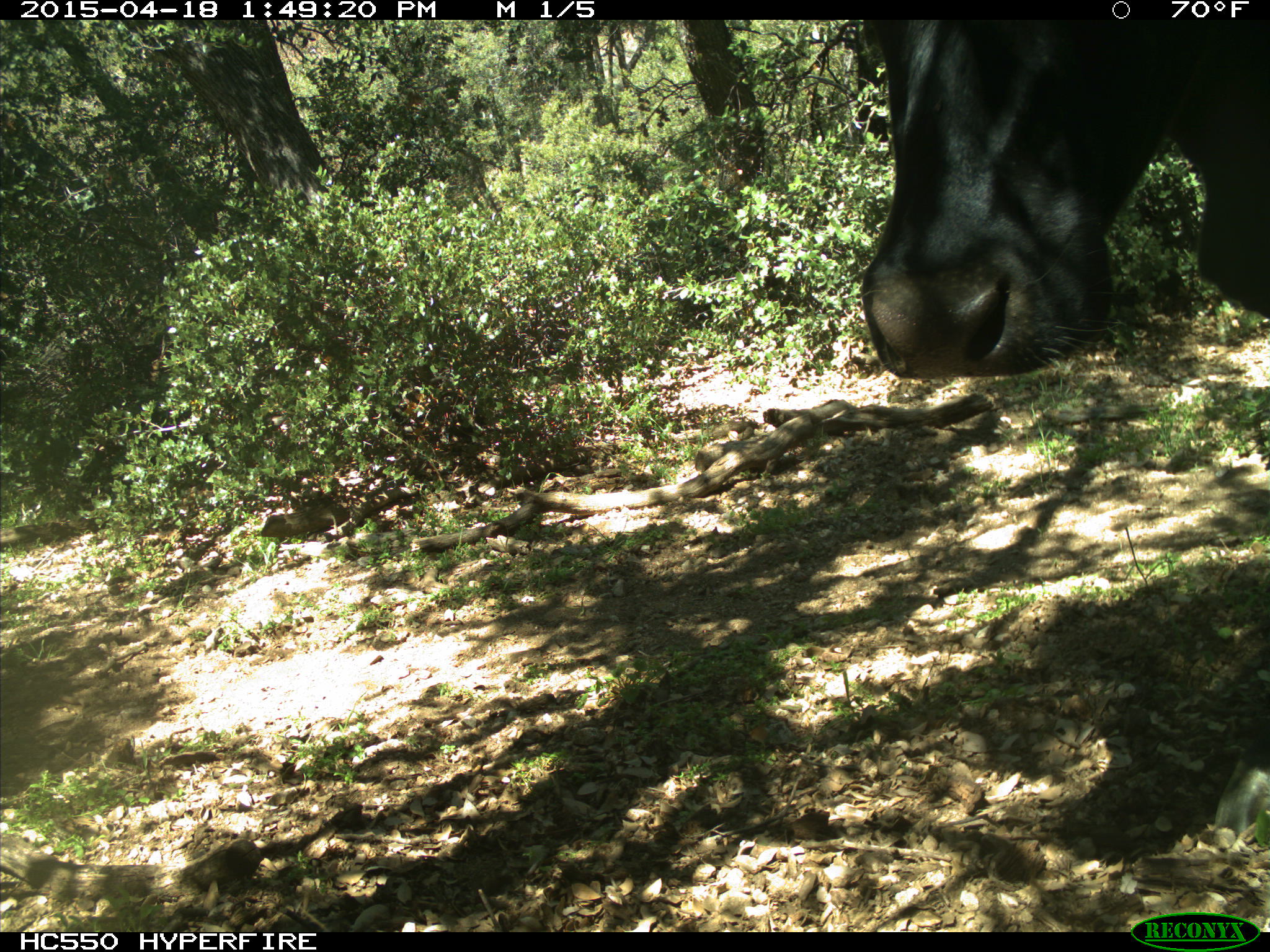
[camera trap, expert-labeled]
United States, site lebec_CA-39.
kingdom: Animalia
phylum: Chordata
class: Mammalia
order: Artiodactyla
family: Bovidae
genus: Bos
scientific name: Bos taurus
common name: domestic cow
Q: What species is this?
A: Bos taurus (domestic cow).